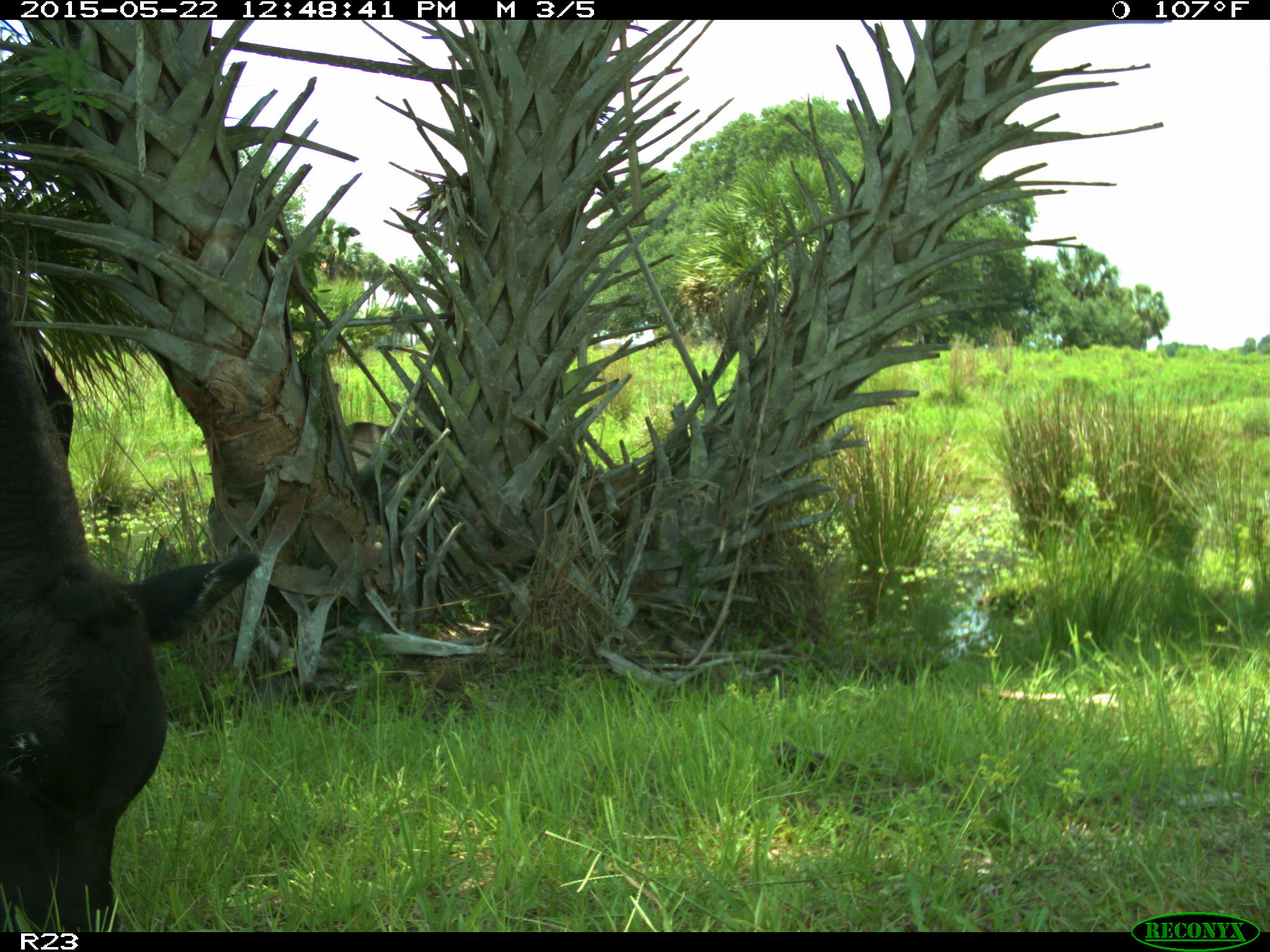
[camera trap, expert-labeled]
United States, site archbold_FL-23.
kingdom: Animalia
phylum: Chordata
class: Mammalia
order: Artiodactyla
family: Bovidae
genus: Bos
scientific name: Bos taurus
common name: domestic cow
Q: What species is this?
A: Bos taurus (domestic cow).